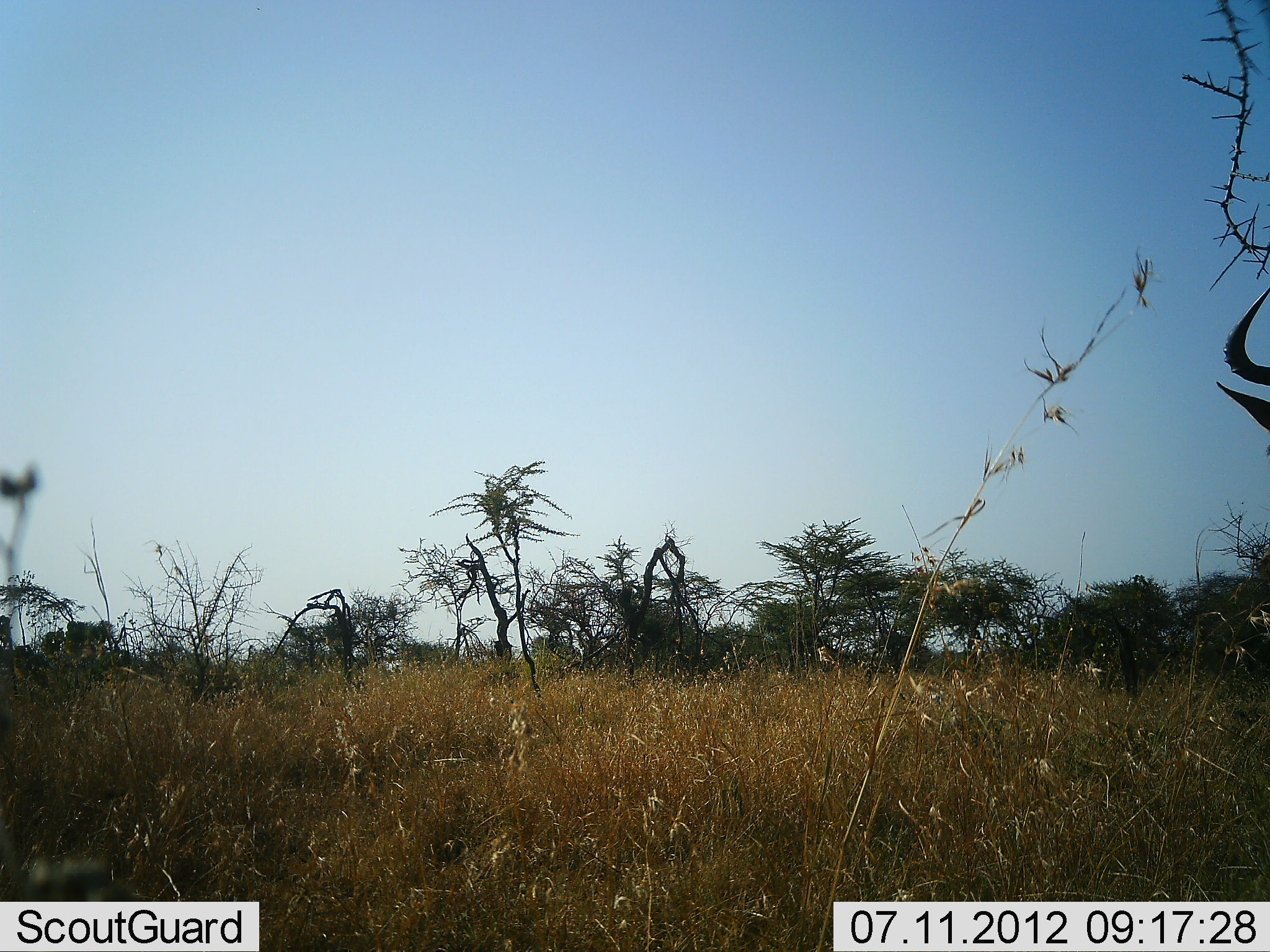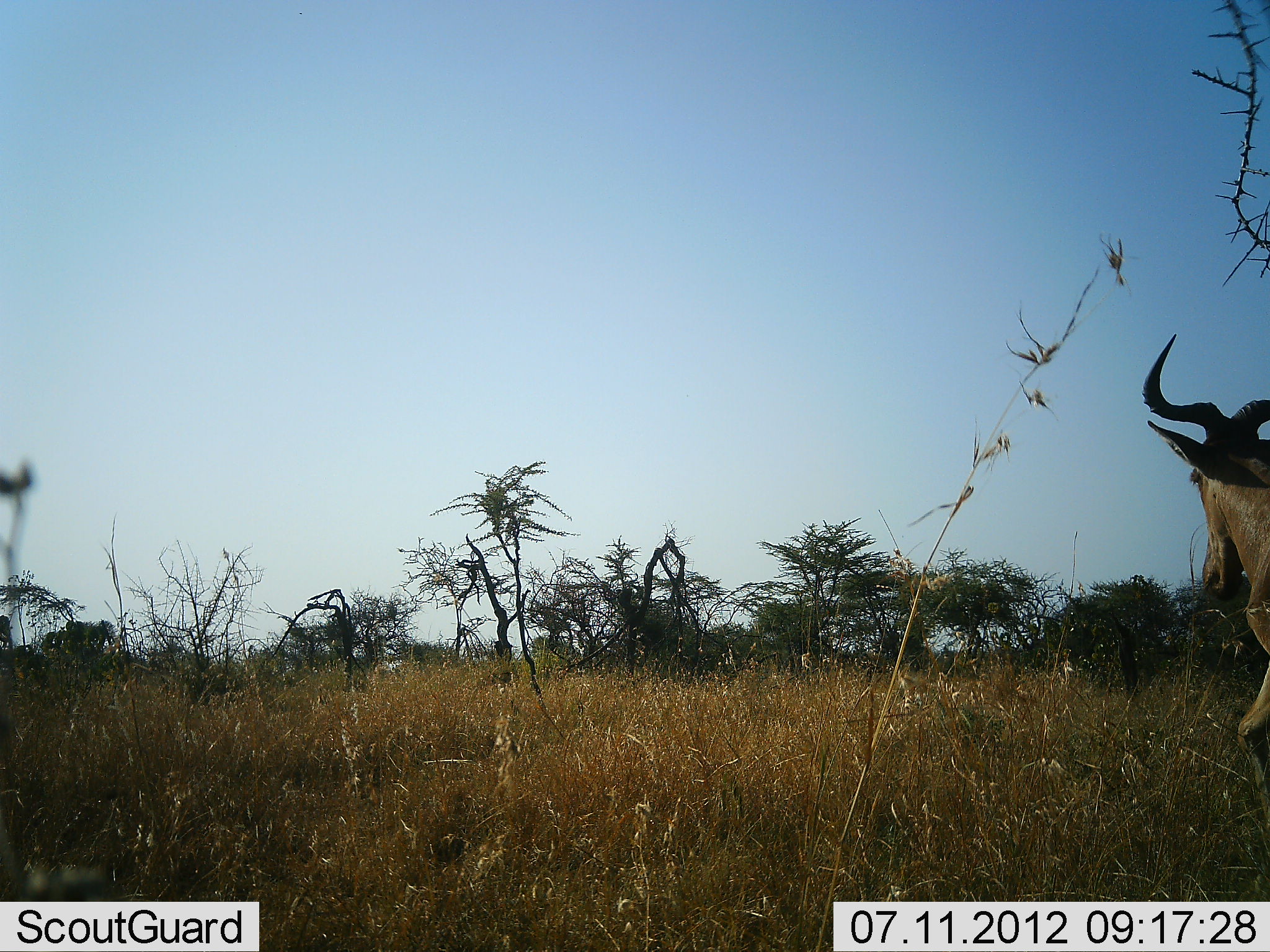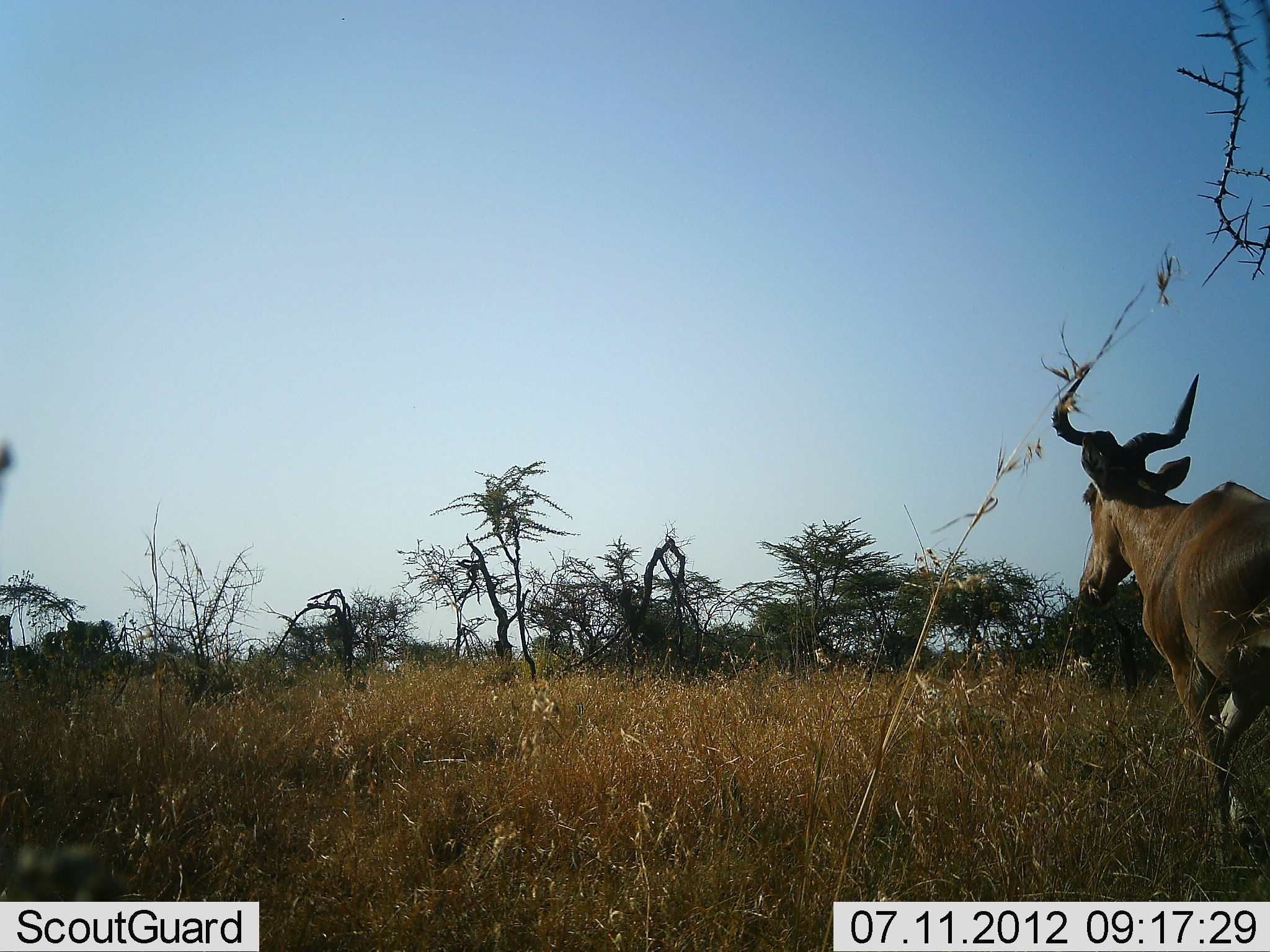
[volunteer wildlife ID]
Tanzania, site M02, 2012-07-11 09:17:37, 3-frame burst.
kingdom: Animalia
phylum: Chordata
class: Mammalia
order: Artiodactyla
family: Bovidae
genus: Alcelaphus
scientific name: Alcelaphus buselaphus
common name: hartebeest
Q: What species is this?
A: Hartebeest (Alcelaphus buselaphus).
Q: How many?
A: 1.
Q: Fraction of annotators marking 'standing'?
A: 0%.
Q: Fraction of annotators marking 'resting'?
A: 0%.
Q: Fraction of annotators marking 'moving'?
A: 100%.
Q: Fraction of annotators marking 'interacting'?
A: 0%.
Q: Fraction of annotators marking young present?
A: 0%.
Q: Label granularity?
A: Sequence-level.